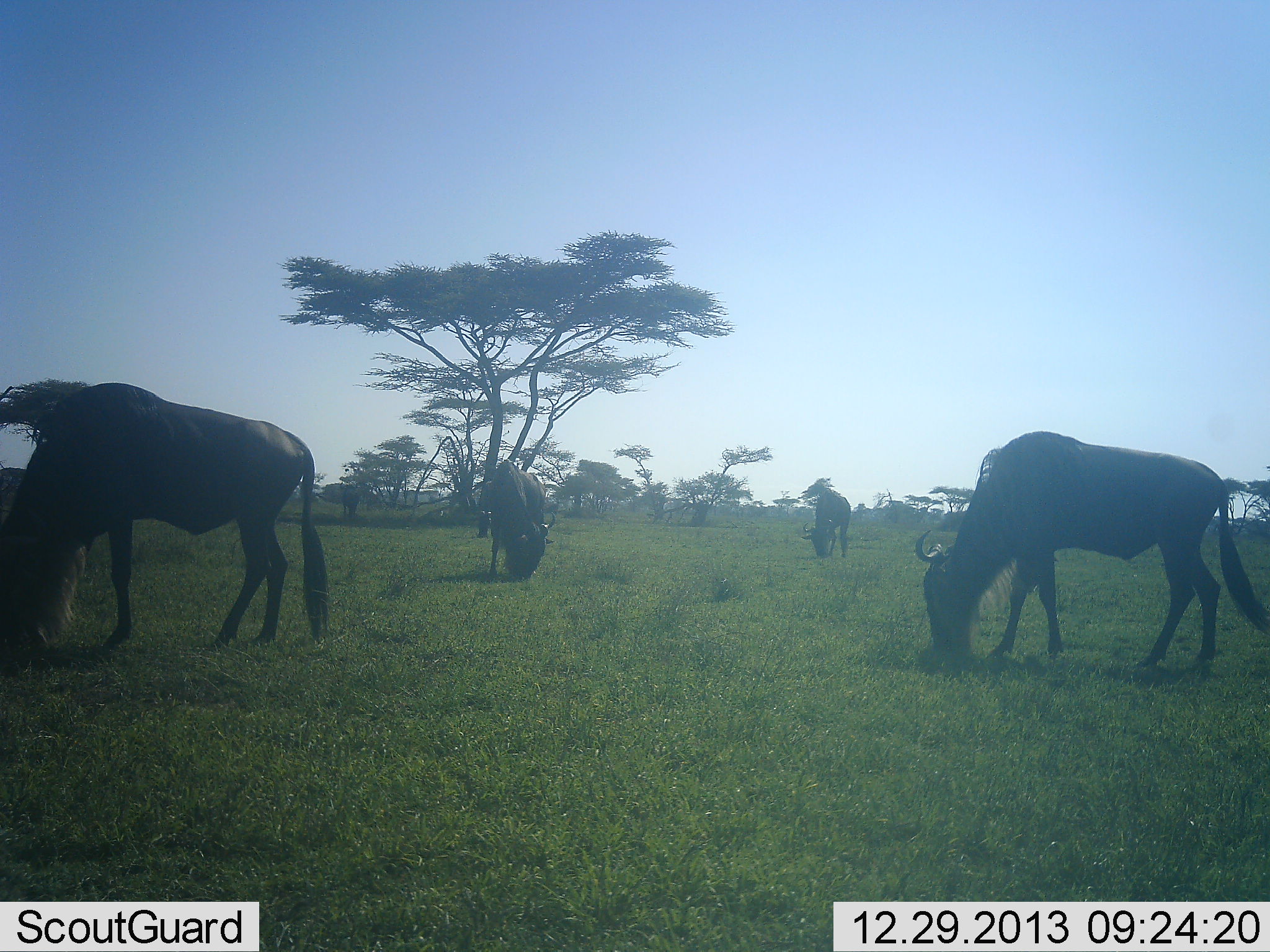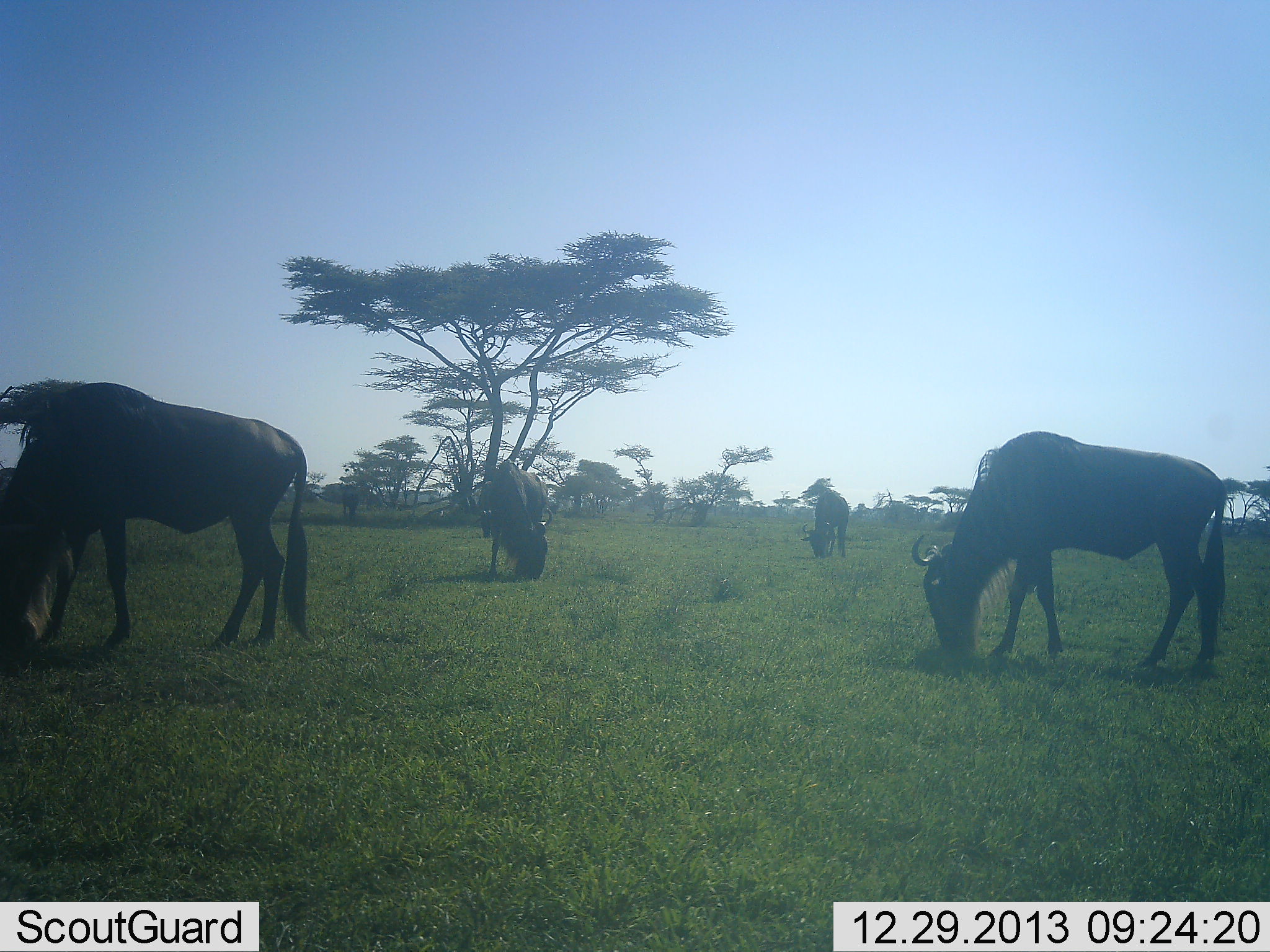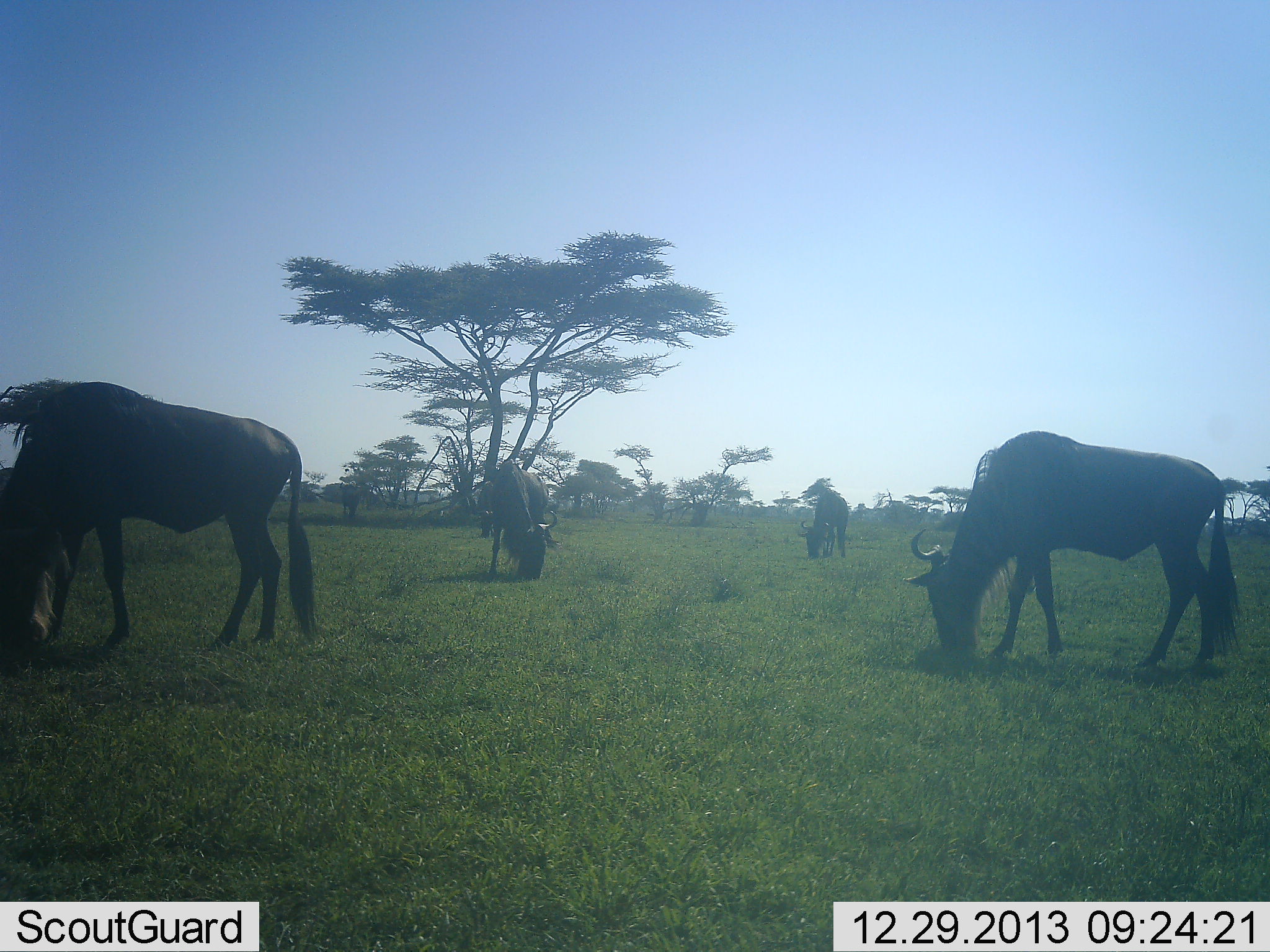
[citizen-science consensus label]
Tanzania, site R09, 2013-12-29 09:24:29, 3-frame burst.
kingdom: Animalia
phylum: Chordata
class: Mammalia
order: Artiodactyla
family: Bovidae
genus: Connochaetes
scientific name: Connochaetes taurinus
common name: blue wildebeest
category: wildebeest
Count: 4.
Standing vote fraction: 30%.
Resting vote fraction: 0%.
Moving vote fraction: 0%.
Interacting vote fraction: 0%.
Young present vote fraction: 0%.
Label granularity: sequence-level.